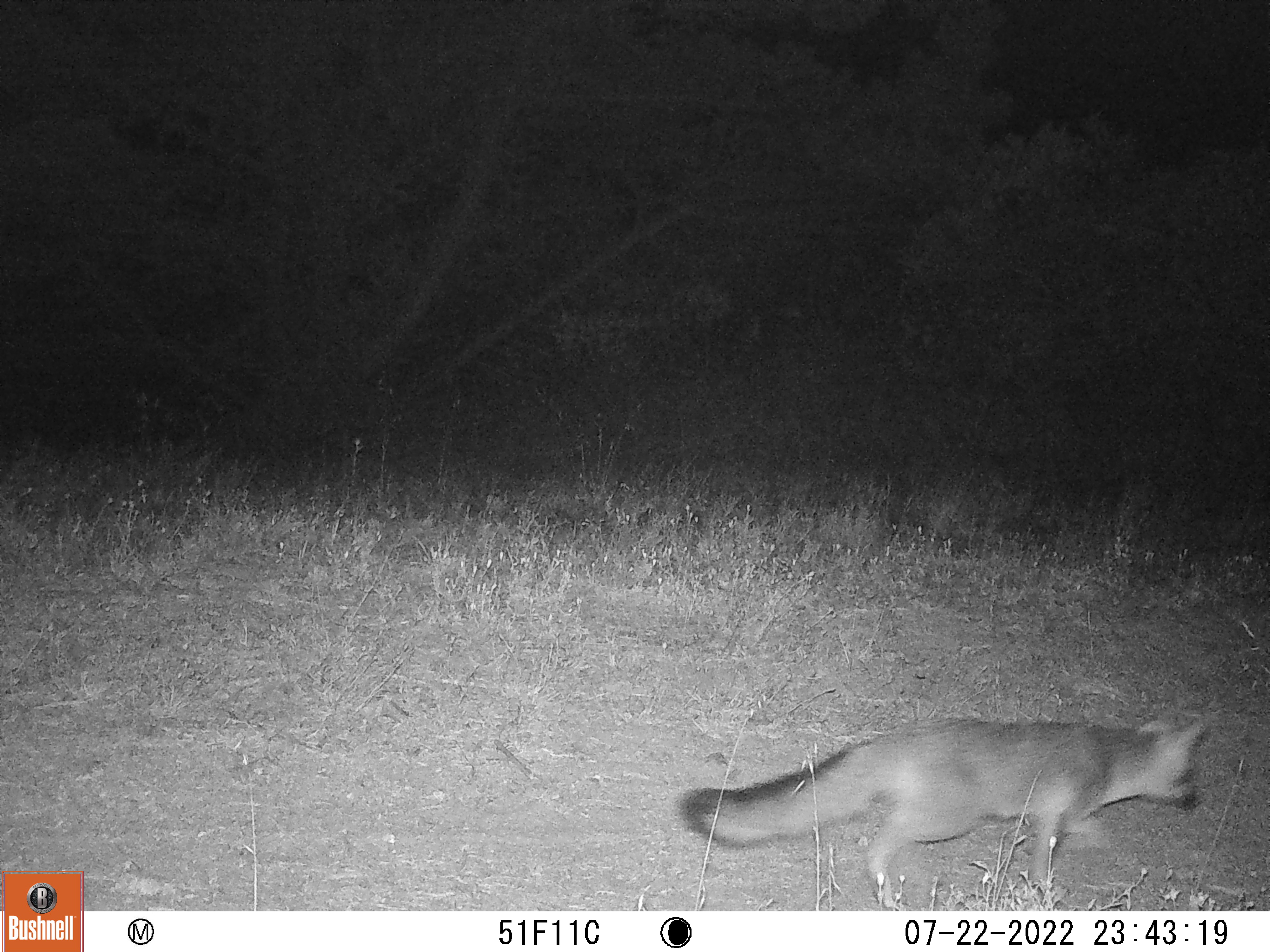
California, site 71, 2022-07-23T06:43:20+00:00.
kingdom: Animalia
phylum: Chordata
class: Mammalia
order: Carnivora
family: Canidae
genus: Urocyon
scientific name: Urocyon cinereoargenteus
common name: gray fox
Gray fox (Urocyon cinereoargenteus).